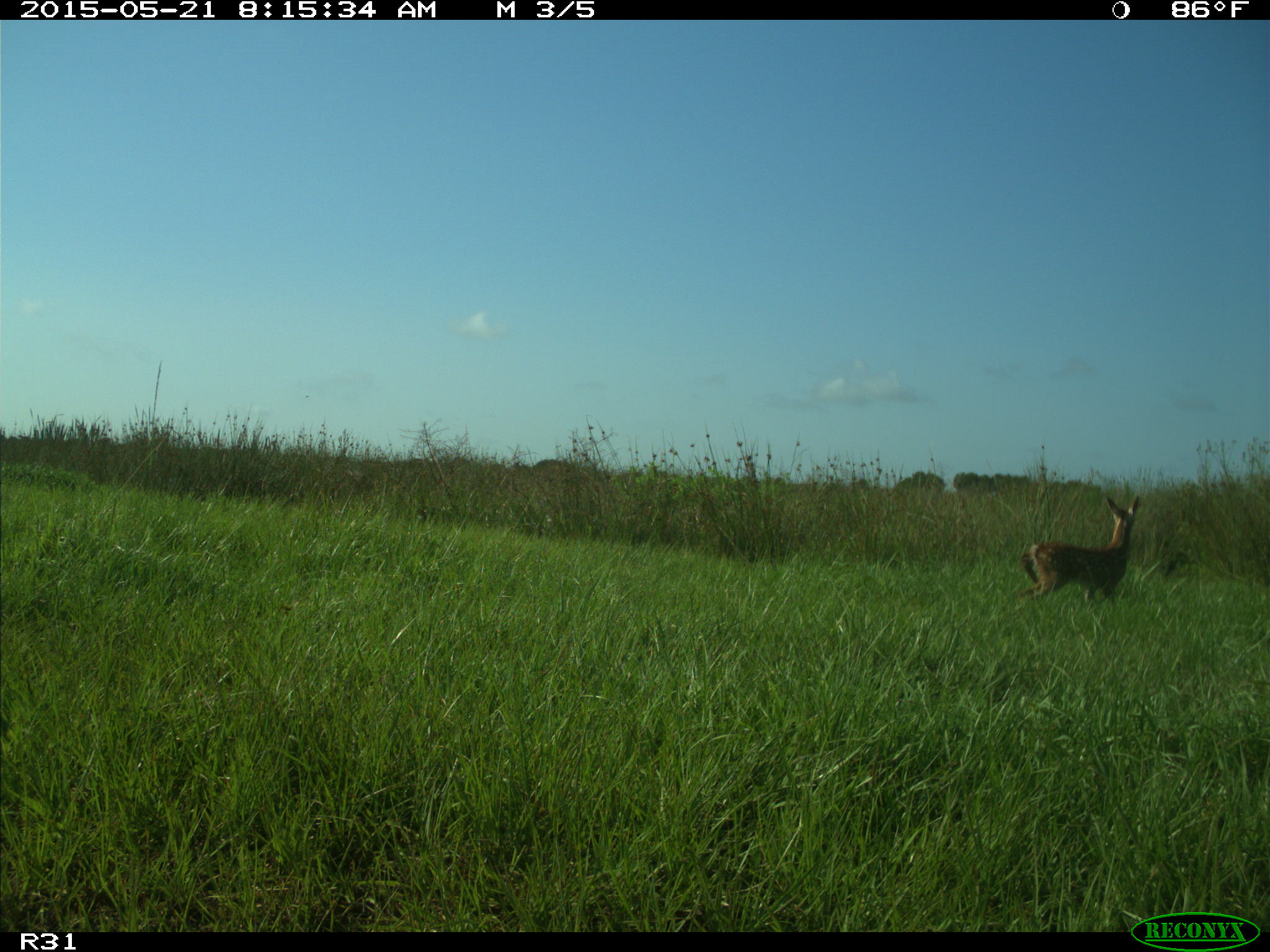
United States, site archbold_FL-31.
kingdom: Animalia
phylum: Chordata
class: Mammalia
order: Artiodactyla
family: Cervidae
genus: Odocoileus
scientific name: Odocoileus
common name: deer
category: unidentified deer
Unidentified deer (deer) (Odocoileus).